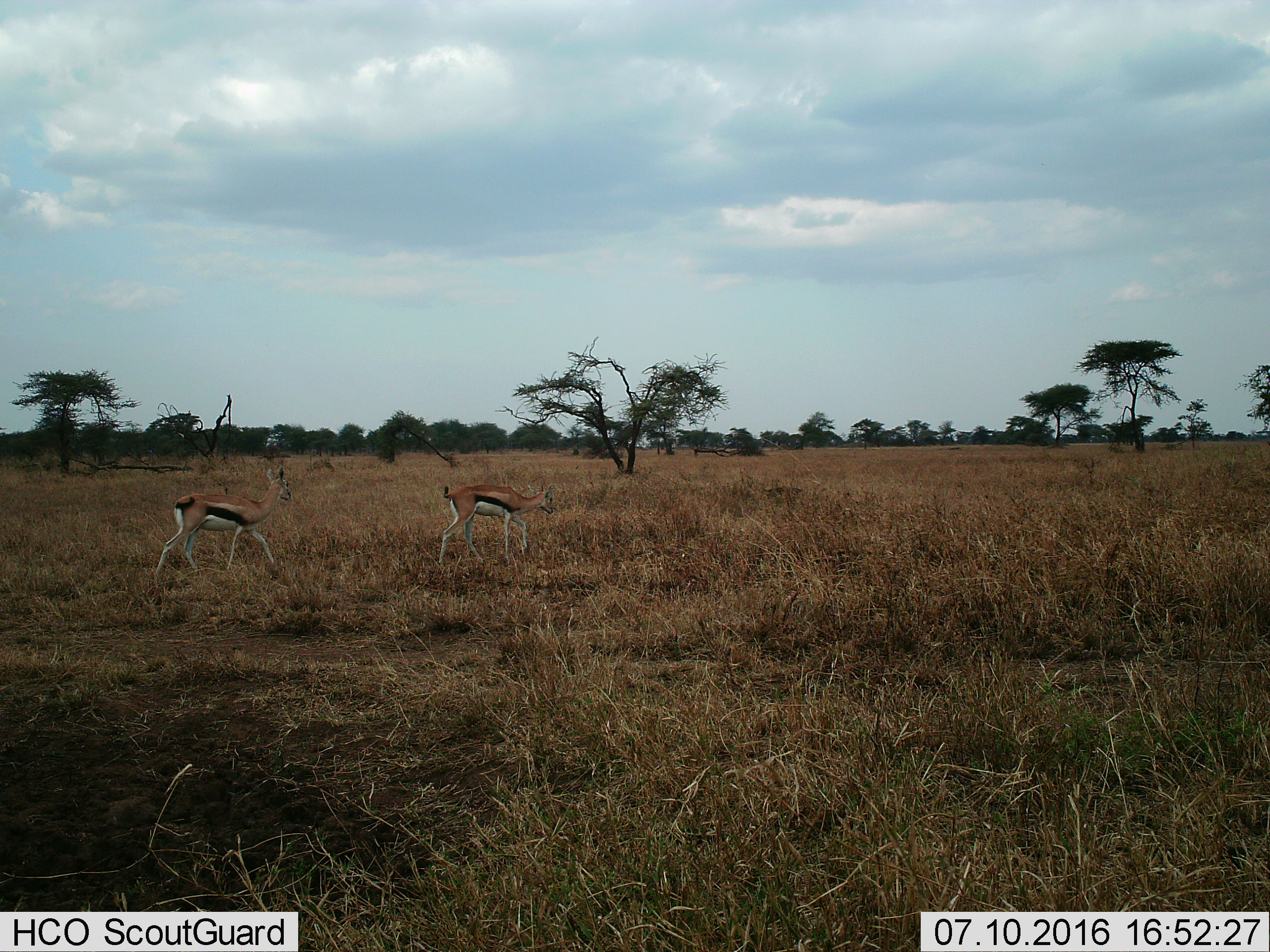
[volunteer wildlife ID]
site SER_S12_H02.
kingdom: Animalia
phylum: Chordata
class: Mammalia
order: Artiodactyla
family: Bovidae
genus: Eudorcas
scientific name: Eudorcas thomsonii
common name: thomson's gazelle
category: gazellethomsons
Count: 2.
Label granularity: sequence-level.